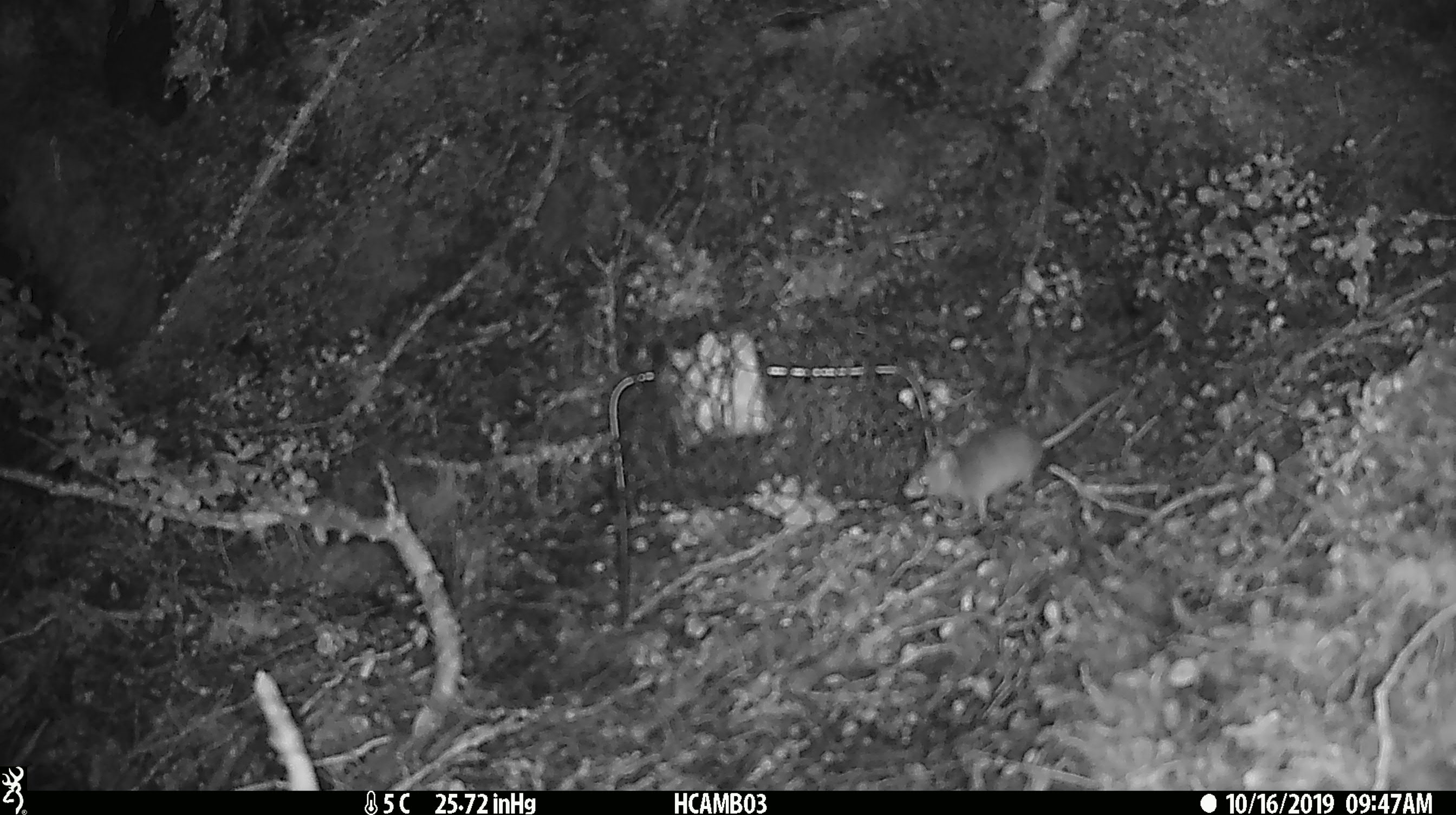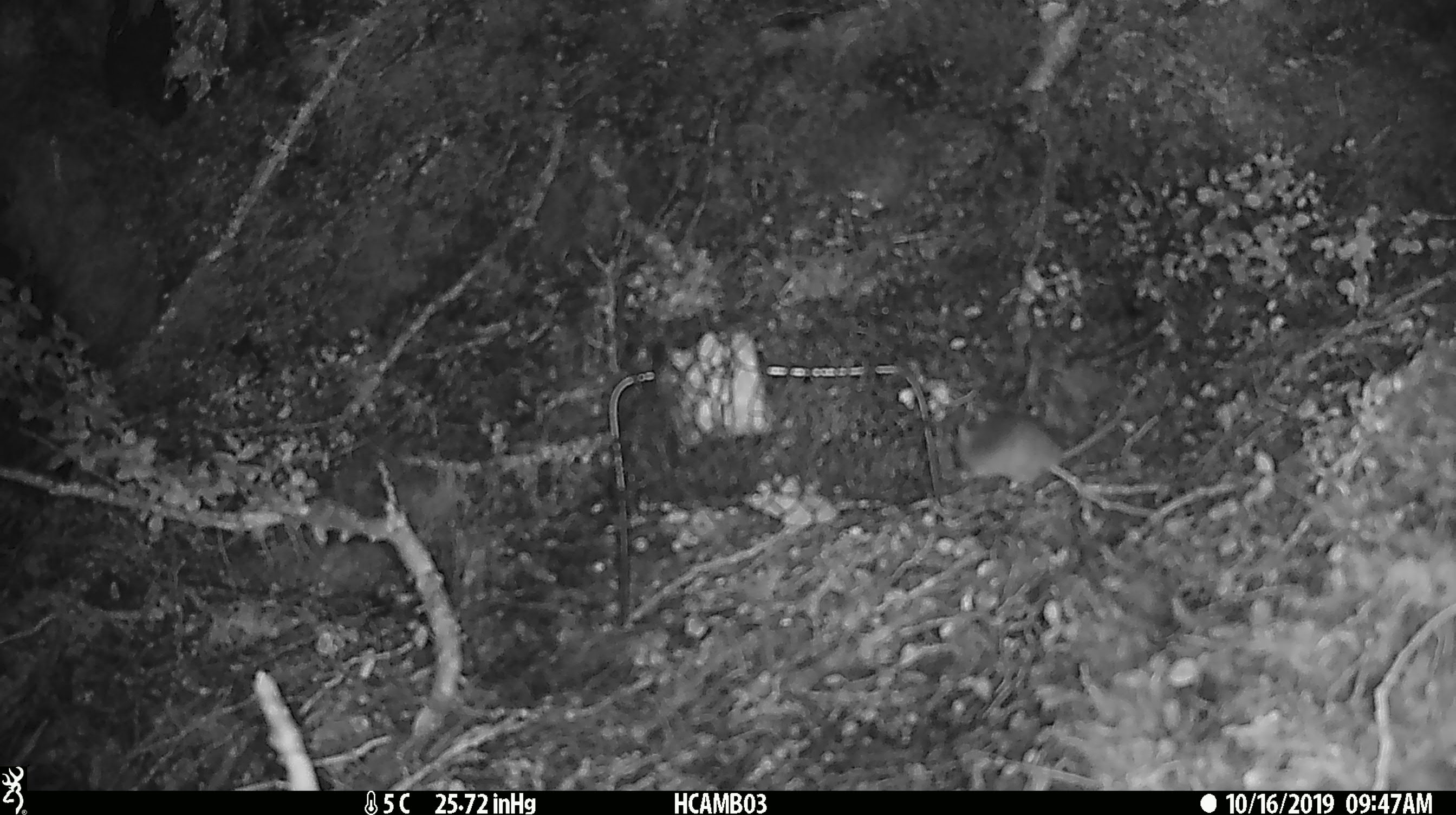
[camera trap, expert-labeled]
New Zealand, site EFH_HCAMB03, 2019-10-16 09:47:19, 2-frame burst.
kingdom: Animalia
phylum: Chordata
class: Mammalia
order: Rodentia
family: Muridae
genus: Mus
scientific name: Mus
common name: mouse